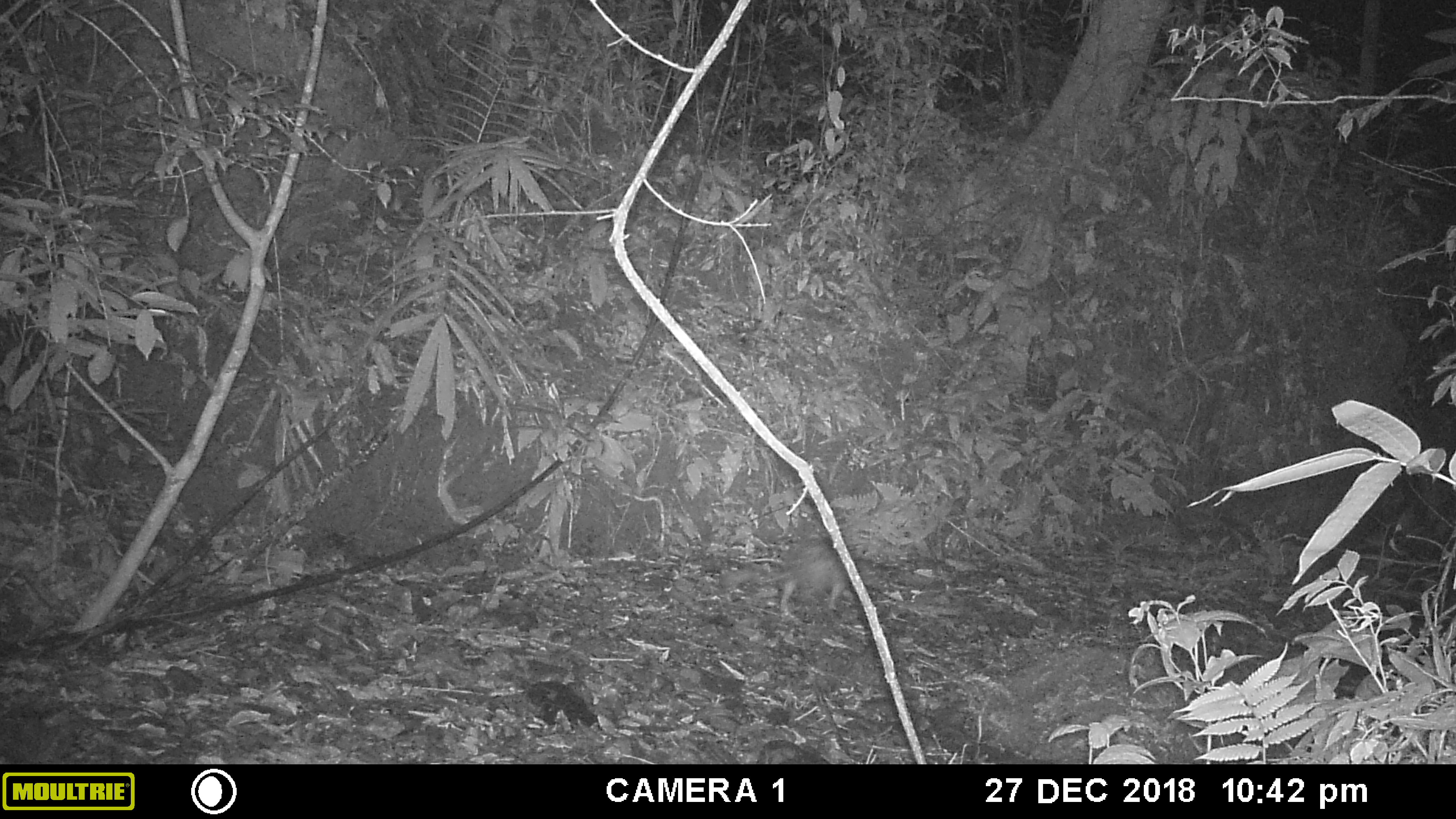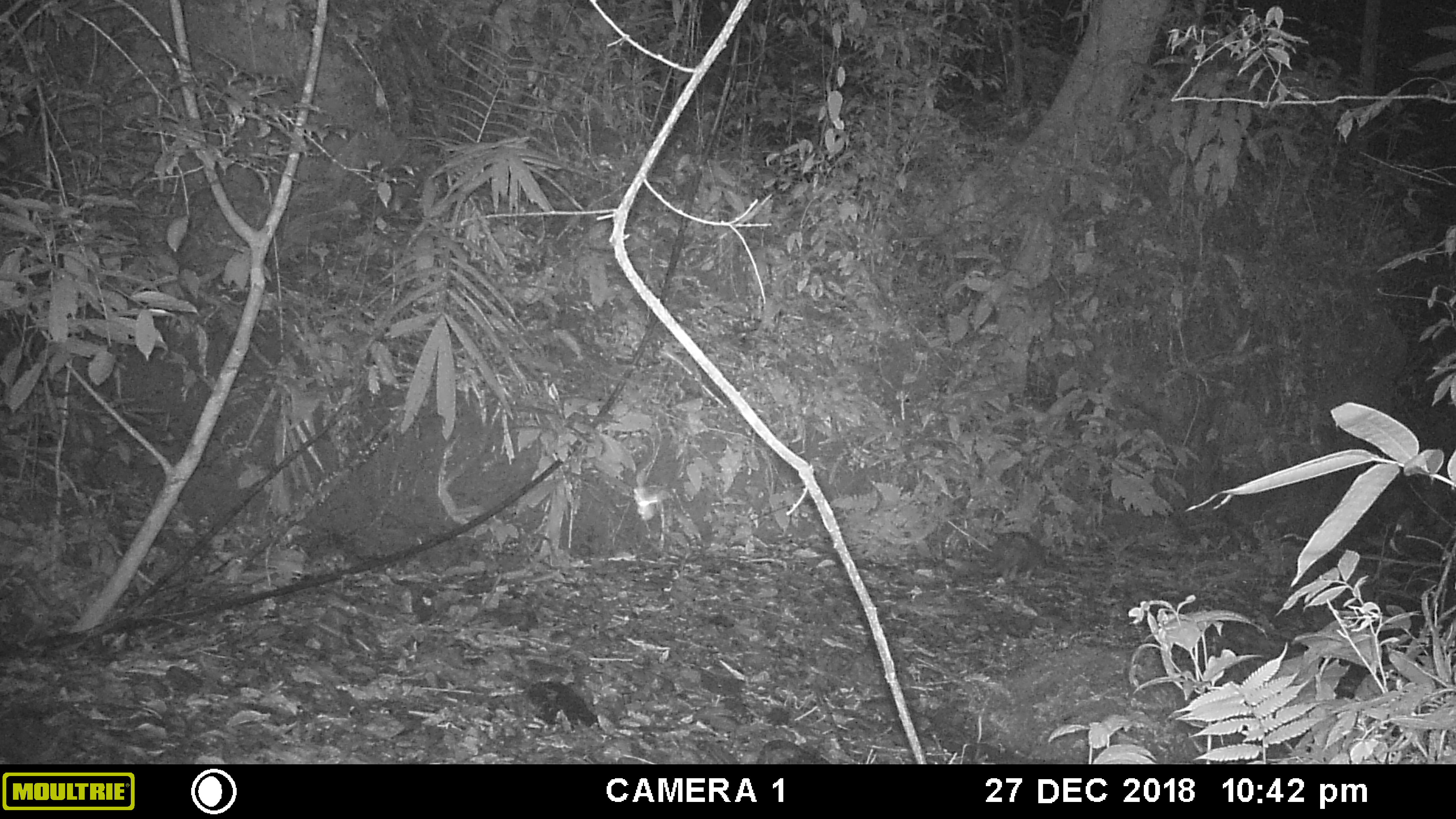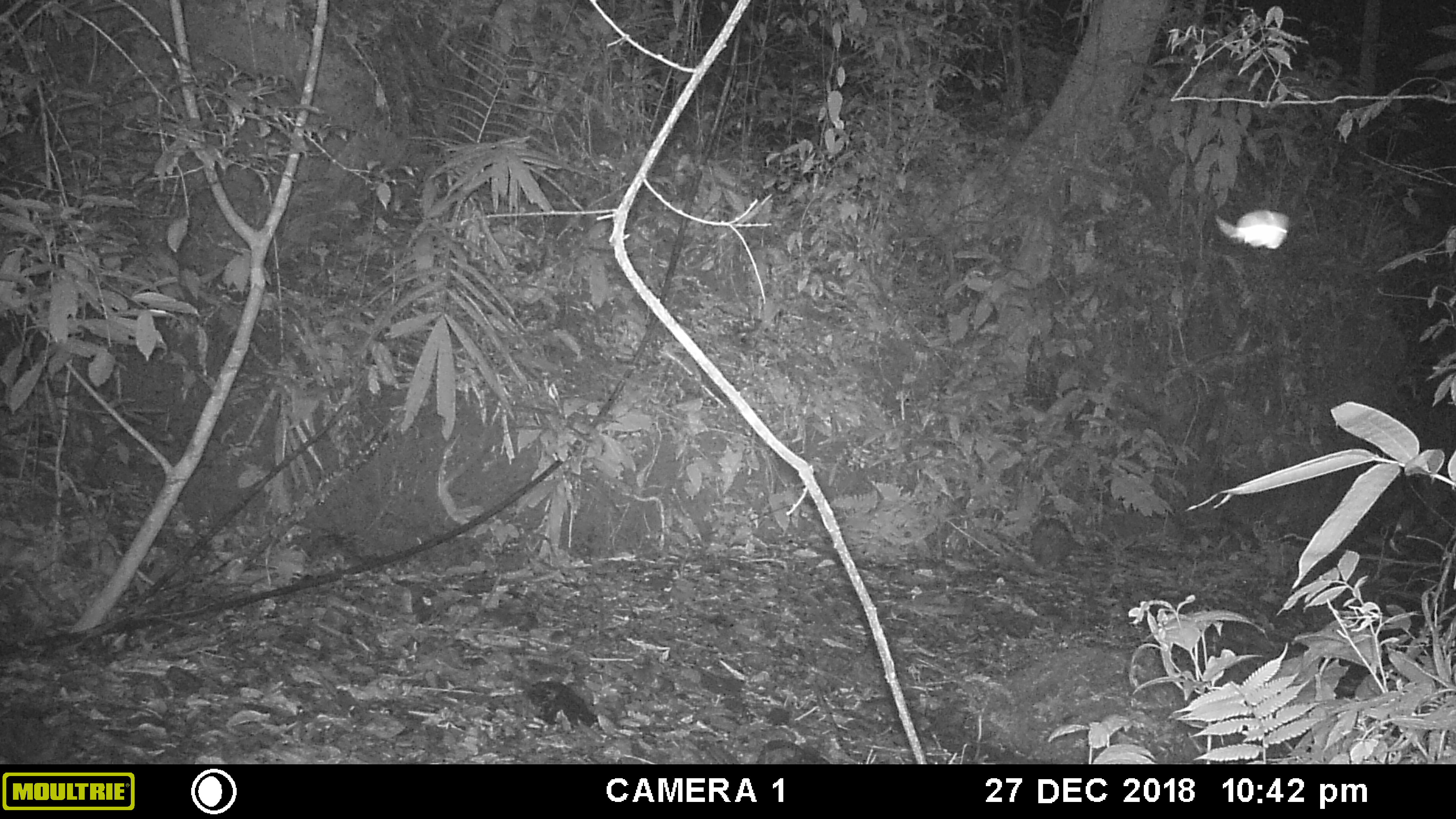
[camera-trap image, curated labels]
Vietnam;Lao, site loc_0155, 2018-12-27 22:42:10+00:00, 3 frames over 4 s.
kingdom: Animalia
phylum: Chordata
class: Mammalia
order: Rodentia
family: Hystricidae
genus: Atherurus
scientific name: Atherurus macrourus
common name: asiatic brush-tailed porcupine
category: asiatic brush tailed porcupine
Asiatic brush tailed porcupine (asiatic brush-tailed porcupine) (Atherurus macrourus). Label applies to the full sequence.